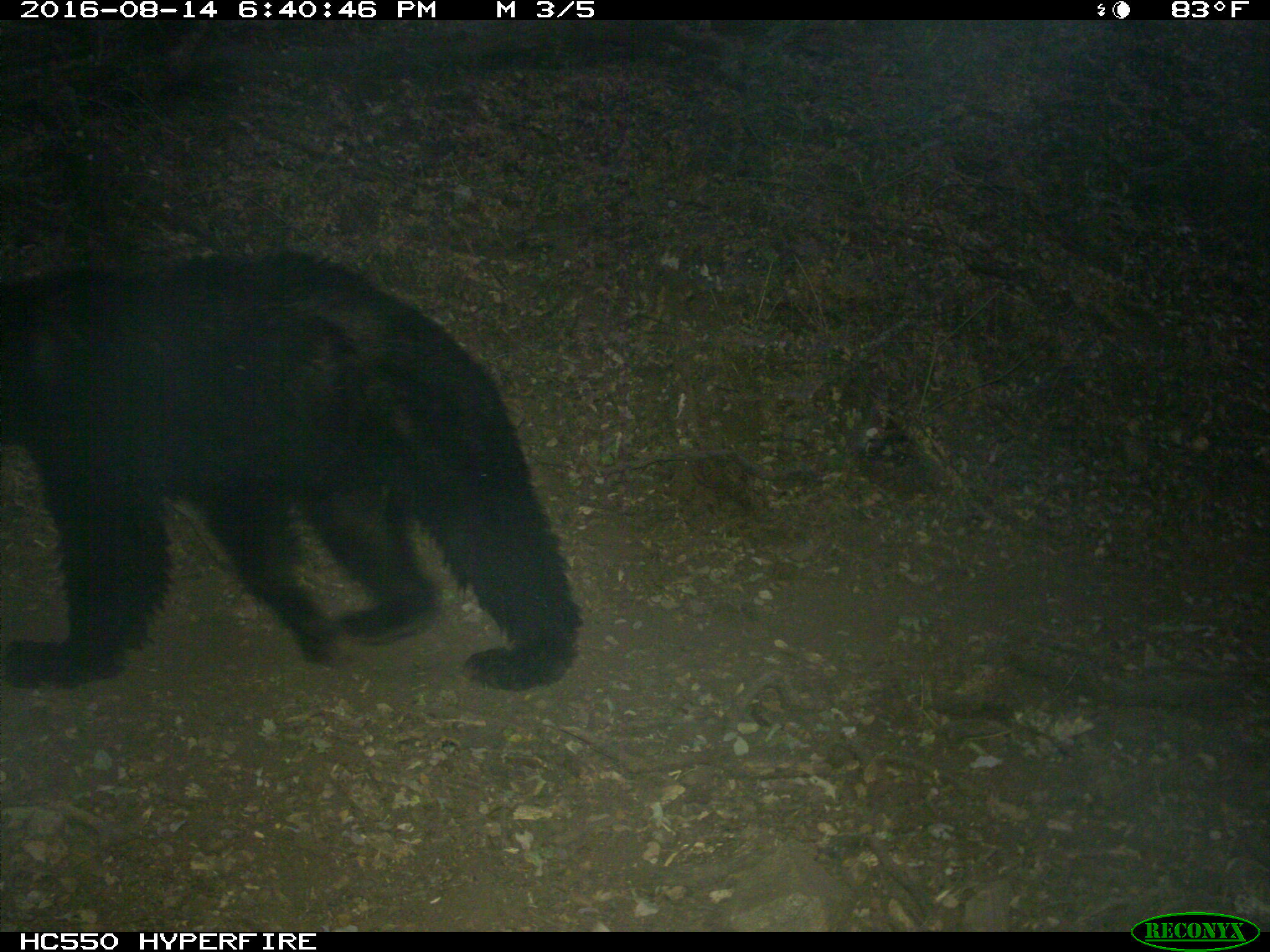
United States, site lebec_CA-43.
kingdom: Animalia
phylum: Chordata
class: Mammalia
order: Carnivora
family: Ursidae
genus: Ursus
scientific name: Ursus americanus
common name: american black bear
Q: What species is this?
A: Ursus americanus (american black bear).